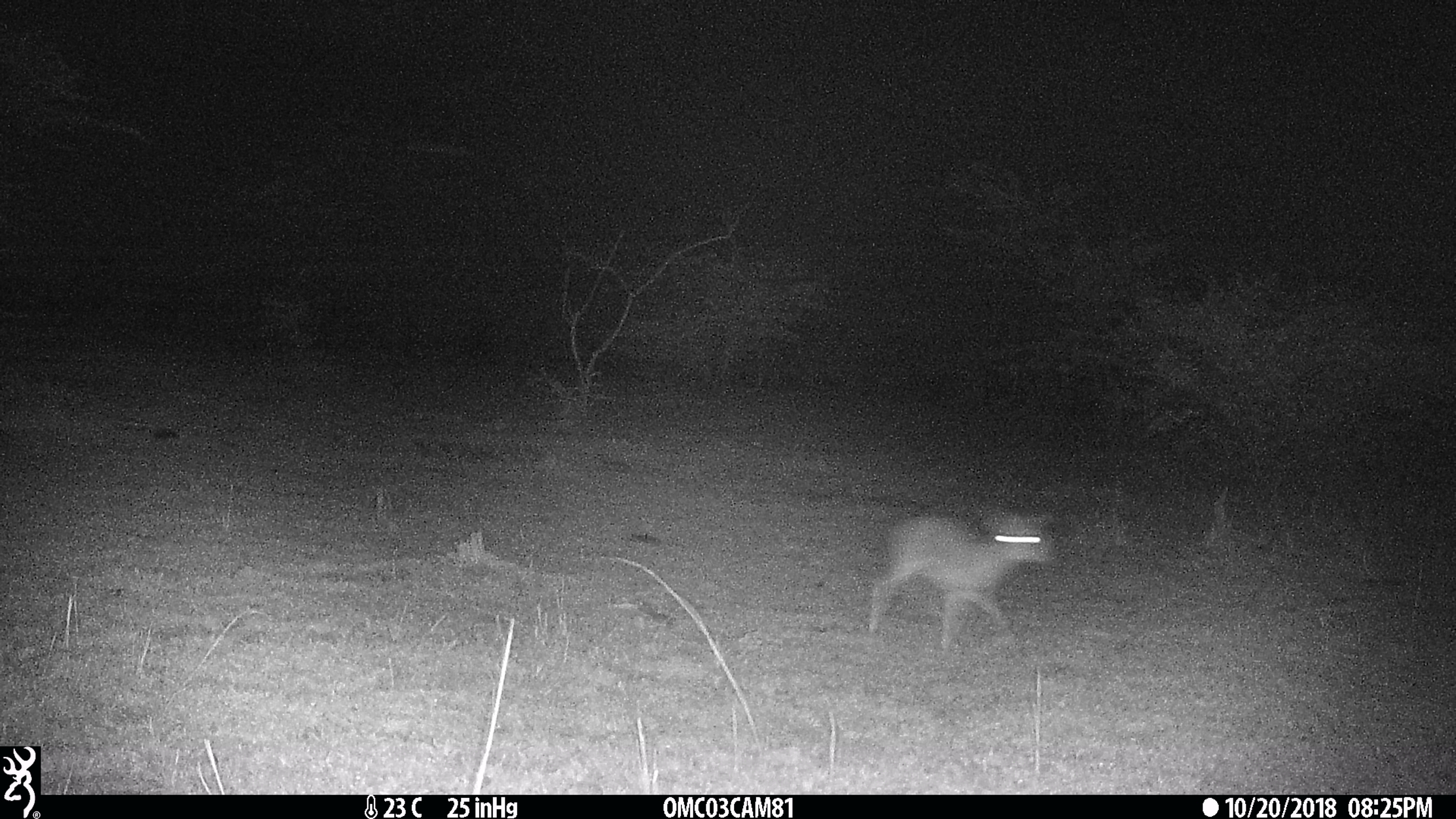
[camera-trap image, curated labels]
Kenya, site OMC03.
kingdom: Animalia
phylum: Chordata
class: Mammalia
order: Artiodactyla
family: Bovidae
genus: Madoqua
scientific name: Madoqua kirkii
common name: kirk's dik-dik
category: dikdik